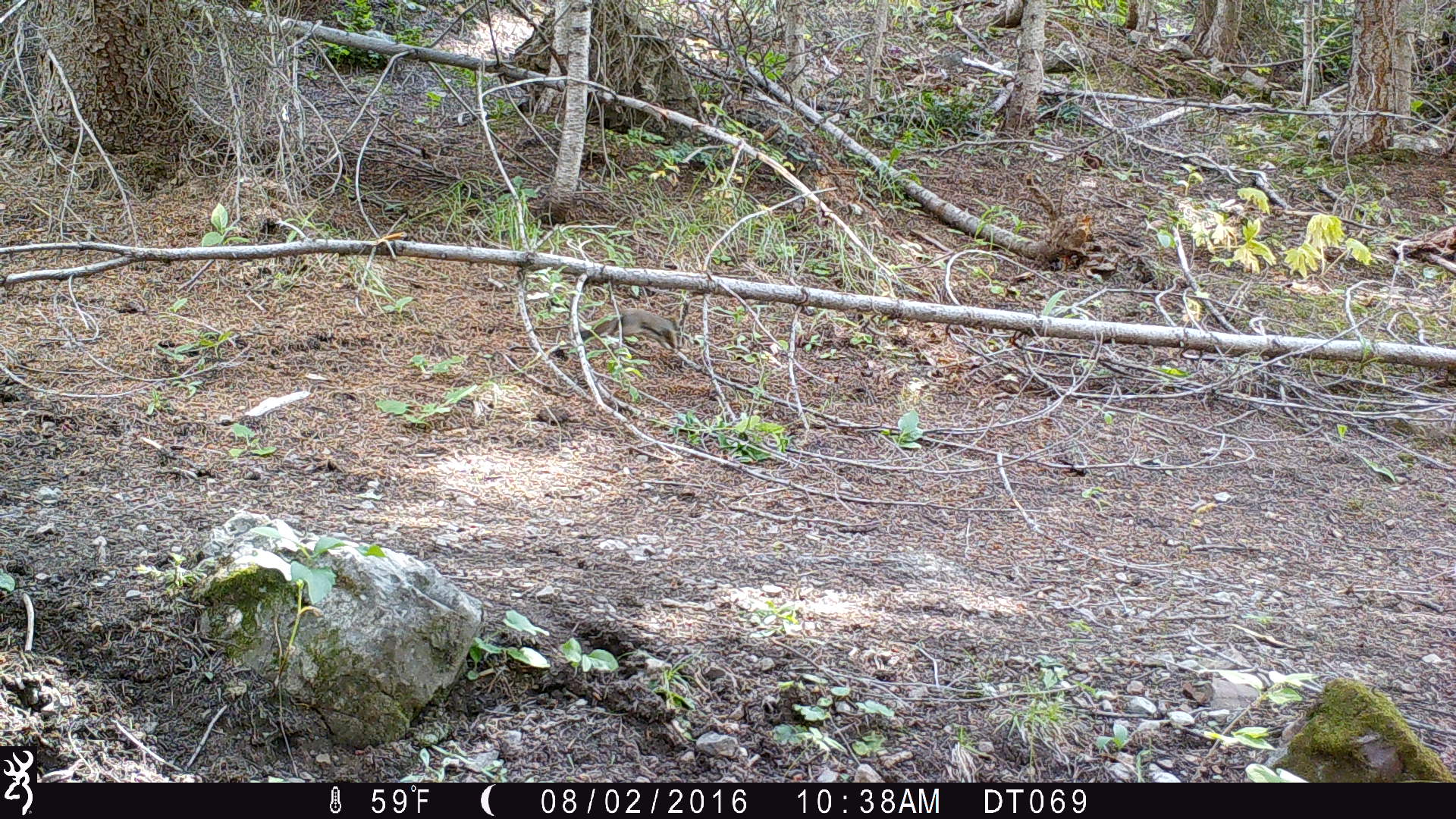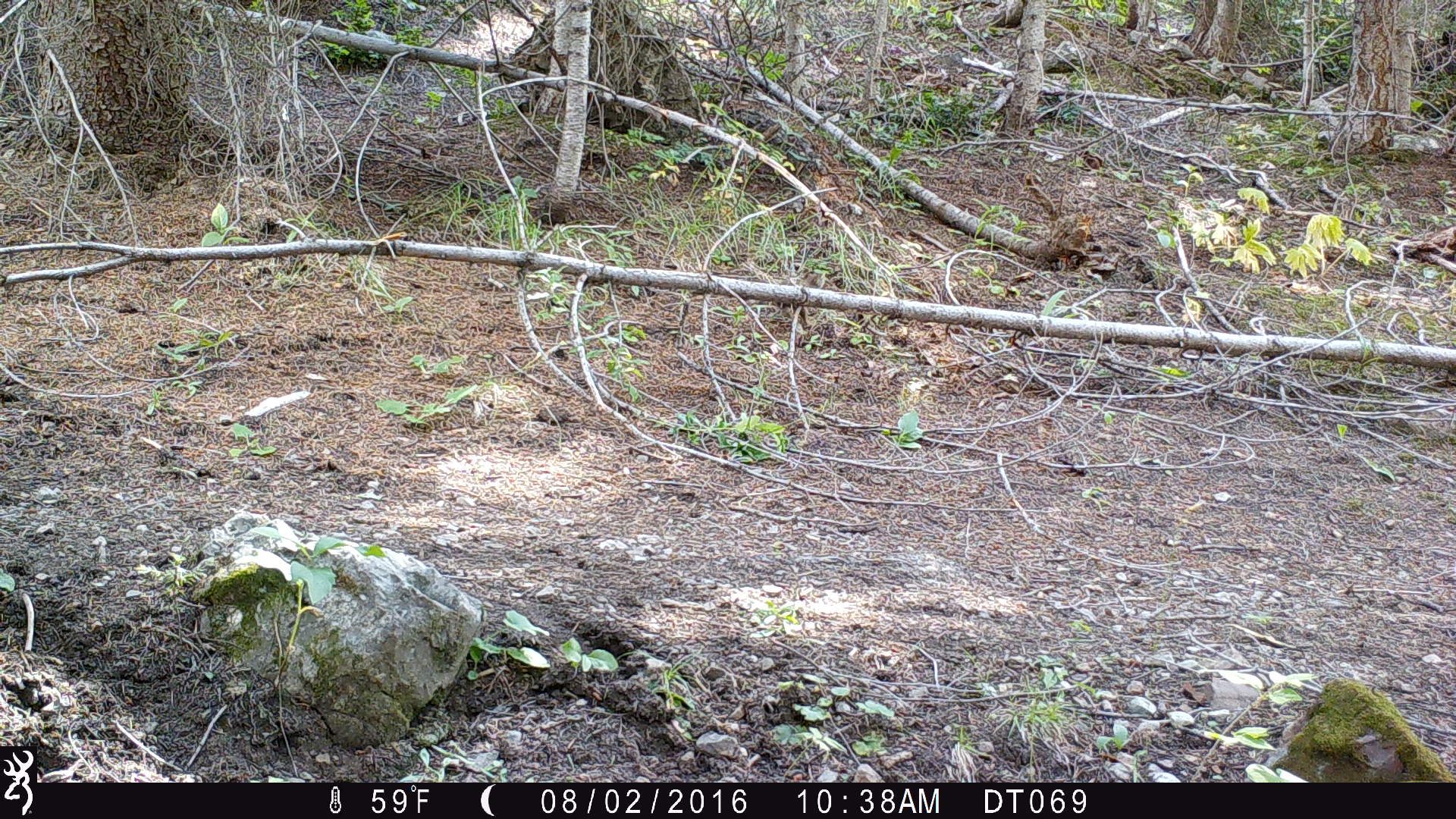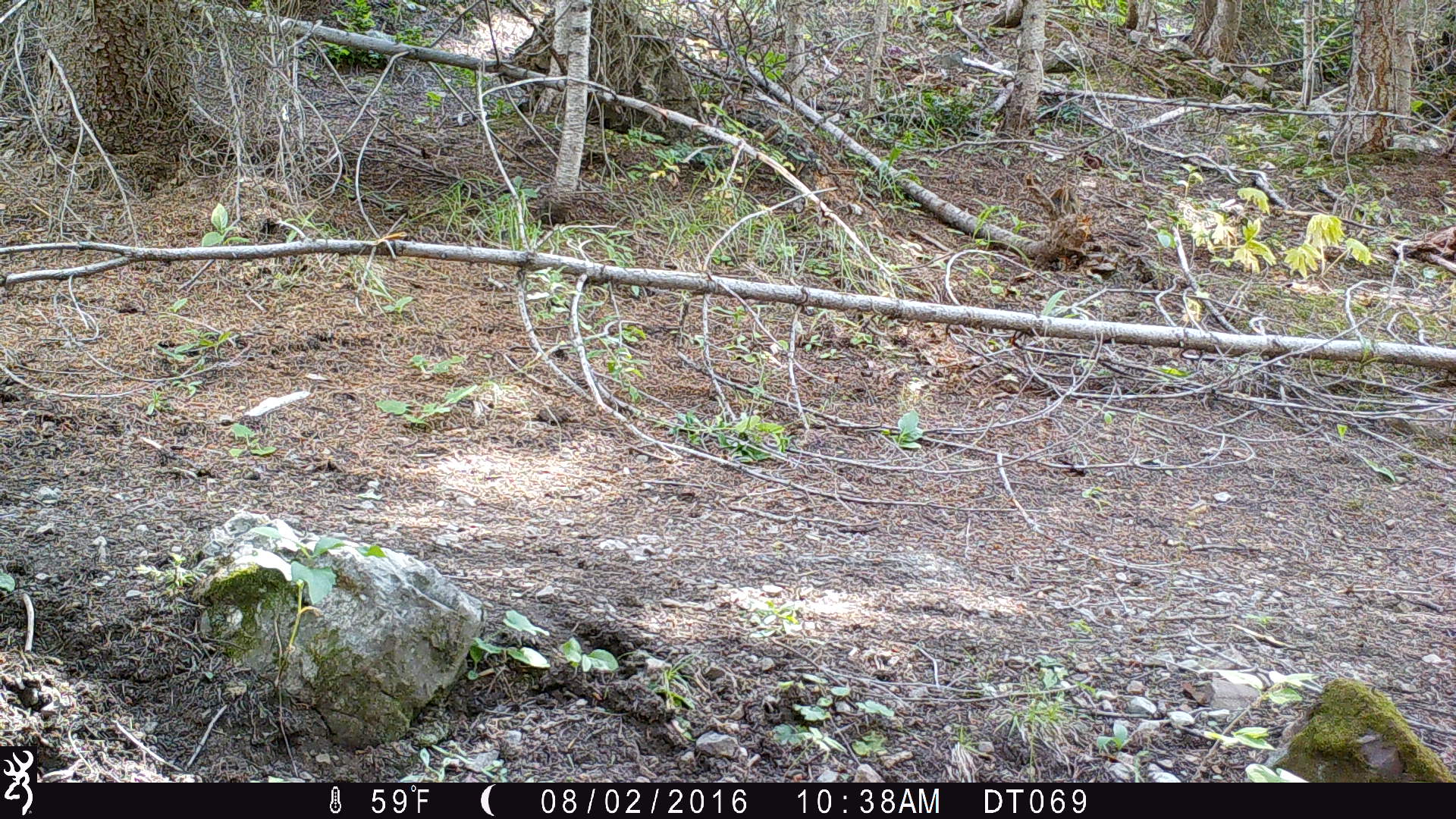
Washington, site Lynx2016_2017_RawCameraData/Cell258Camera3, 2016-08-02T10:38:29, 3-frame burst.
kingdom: Animalia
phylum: Chordata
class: Mammalia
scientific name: Mammalia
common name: small mammal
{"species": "small mammal (Mammalia)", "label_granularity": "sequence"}